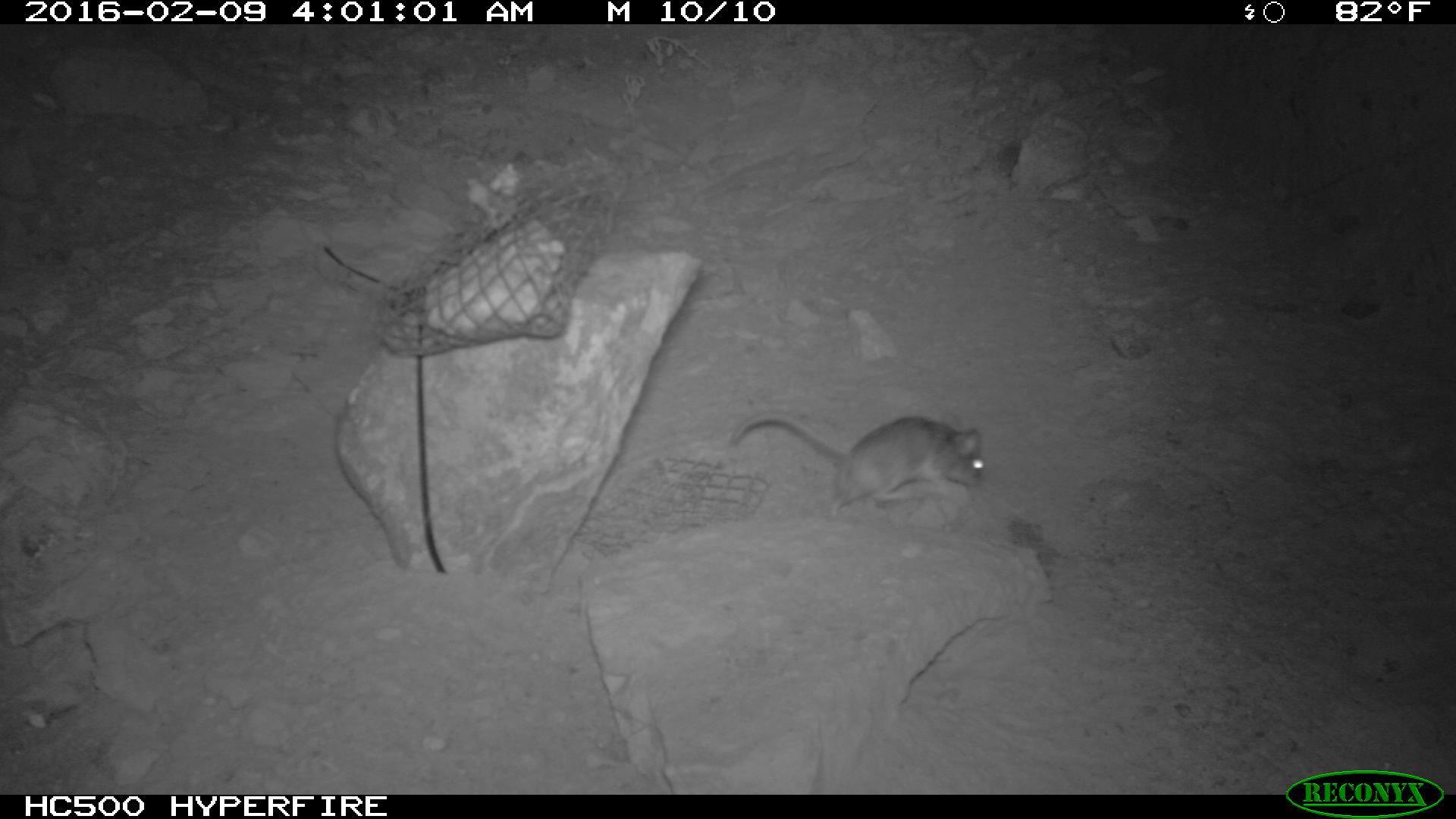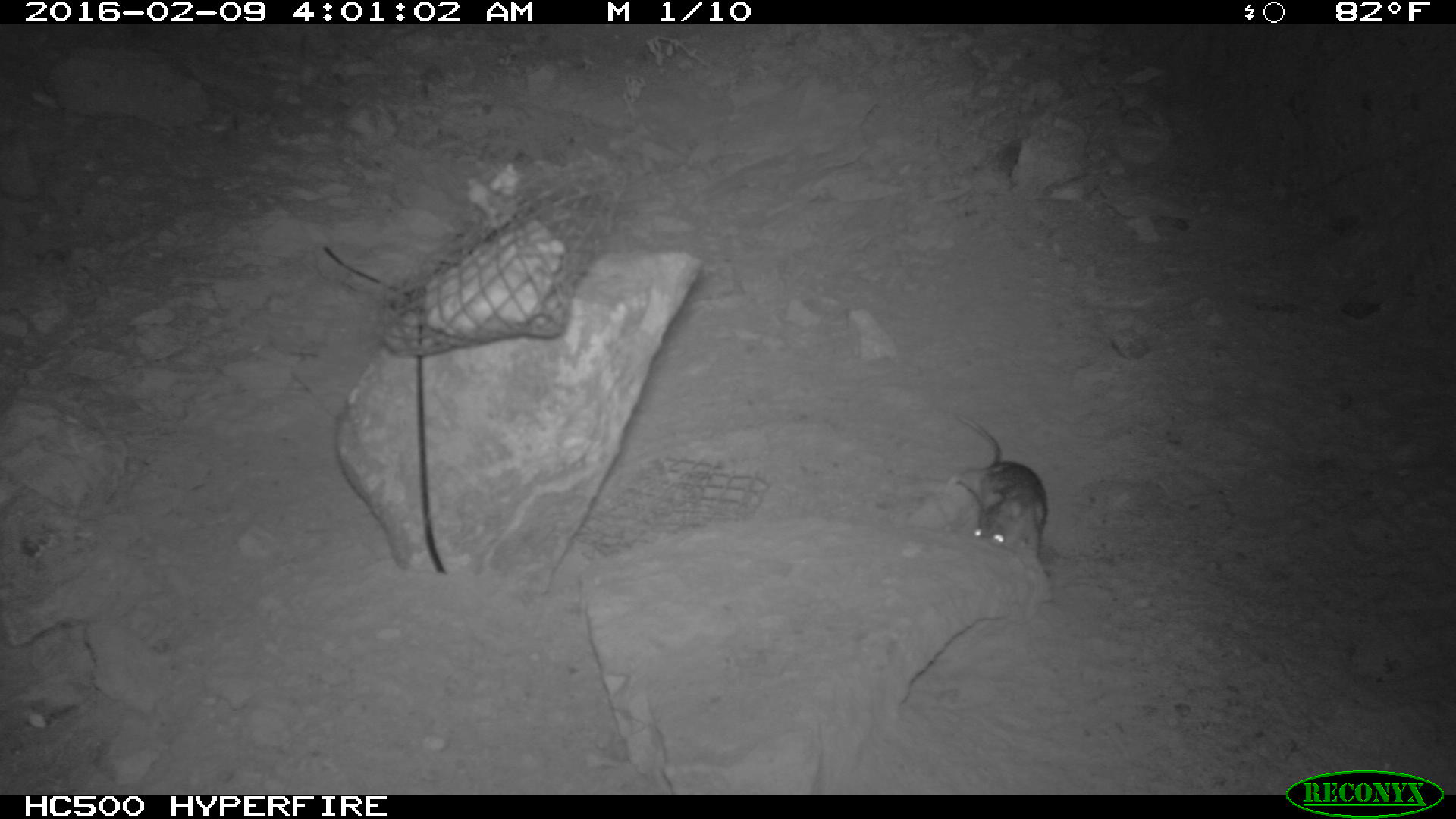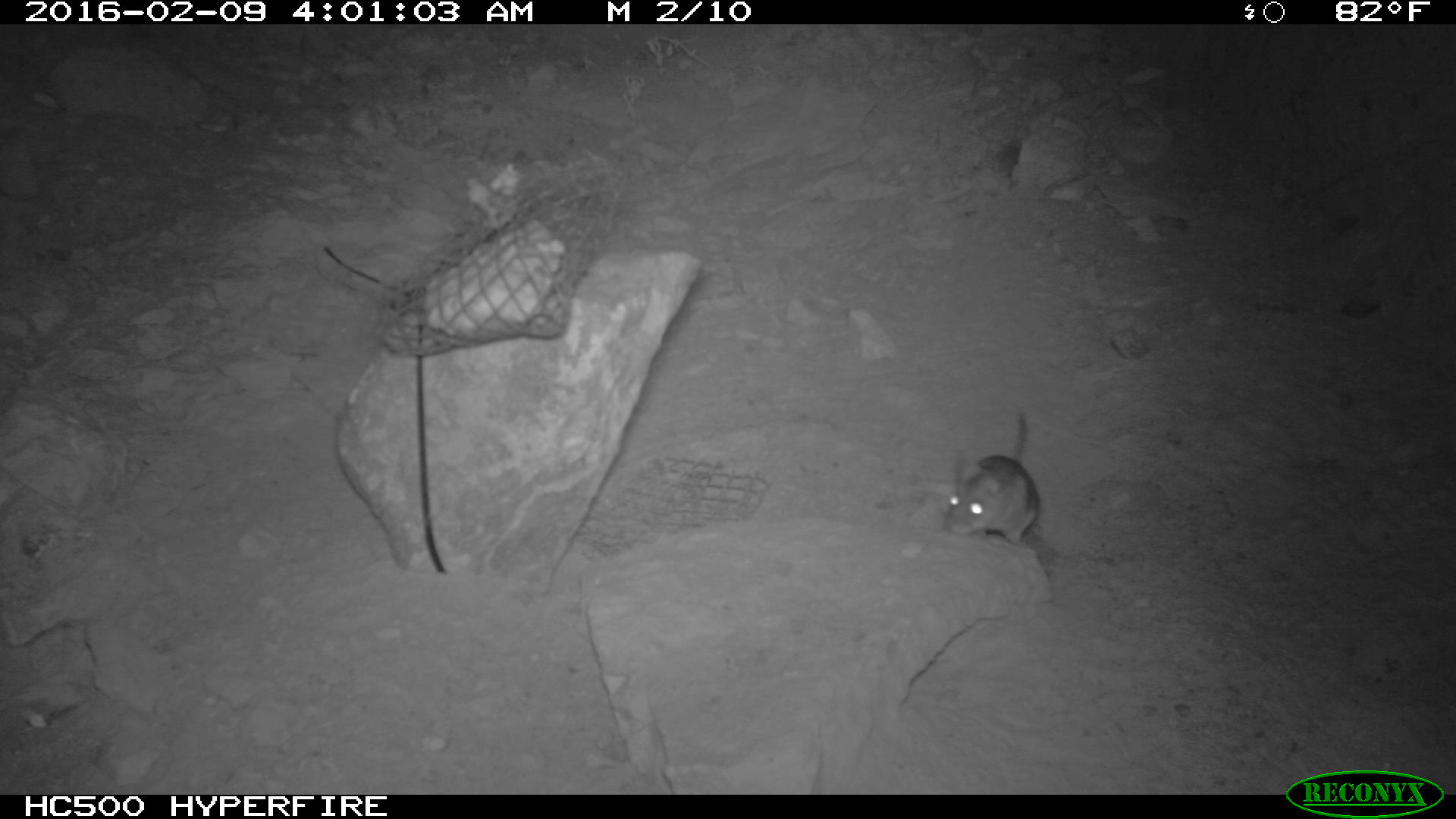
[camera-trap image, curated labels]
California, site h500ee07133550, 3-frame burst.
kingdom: Animalia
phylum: Chordata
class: Mammalia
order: Rodentia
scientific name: Rodentia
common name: rodent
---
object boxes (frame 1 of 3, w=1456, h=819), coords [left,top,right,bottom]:
rodent: [731,411,994,503]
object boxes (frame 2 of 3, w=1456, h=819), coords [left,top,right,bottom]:
rodent: [956,414,1049,557]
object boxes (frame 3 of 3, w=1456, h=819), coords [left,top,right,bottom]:
rodent: [938,407,1043,544]